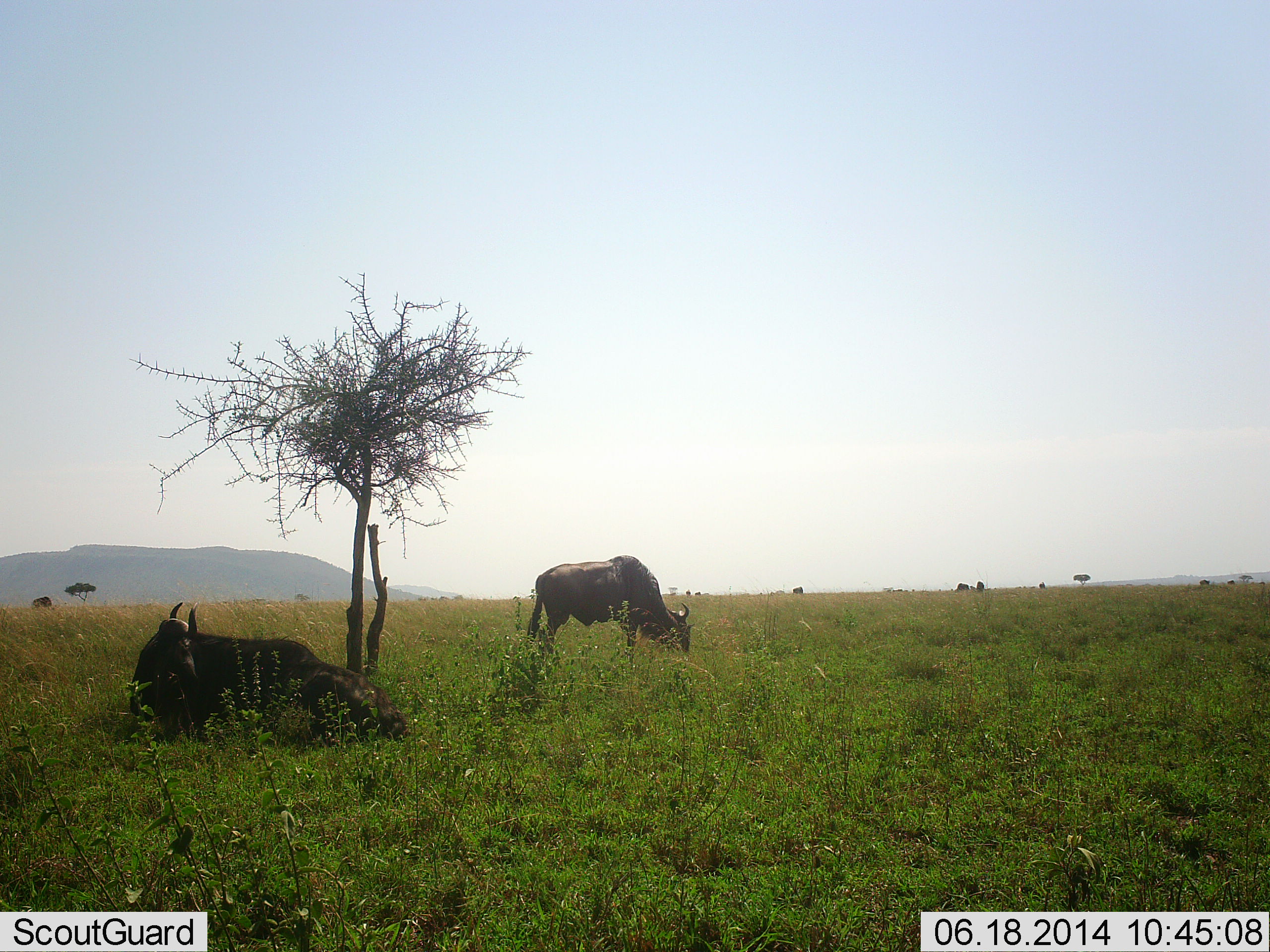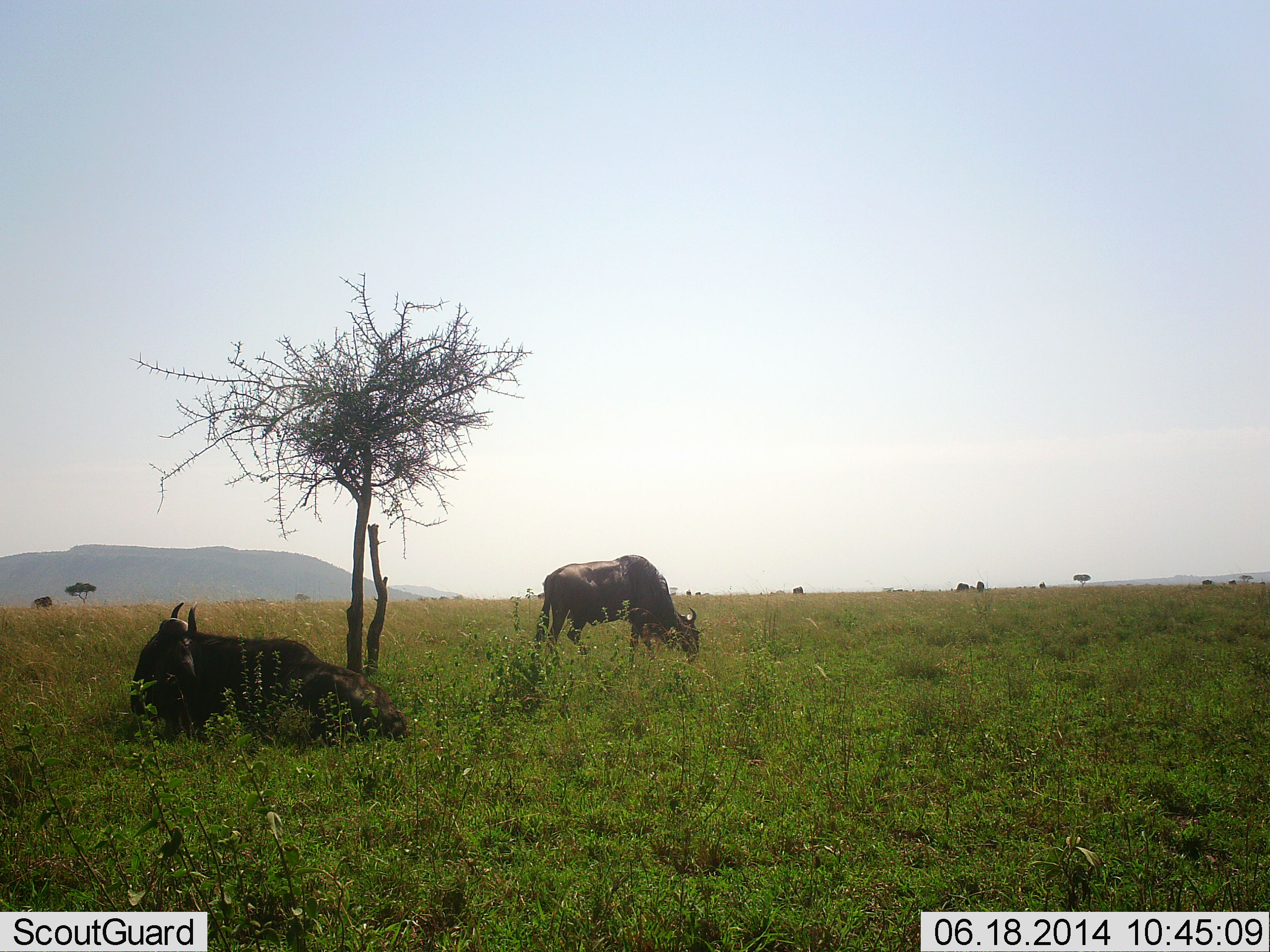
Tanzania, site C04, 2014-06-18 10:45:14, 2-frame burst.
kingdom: Animalia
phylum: Chordata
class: Mammalia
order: Artiodactyla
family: Bovidae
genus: Connochaetes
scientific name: Connochaetes taurinus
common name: blue wildebeest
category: wildebeest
Wildebeest (blue wildebeest) (Connochaetes taurinus), count 2. Behavior (volunteer vote fractions): standing 70%, resting 90%, moving 10%, interacting 0%. Young present (vote fraction): 0%. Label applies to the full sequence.